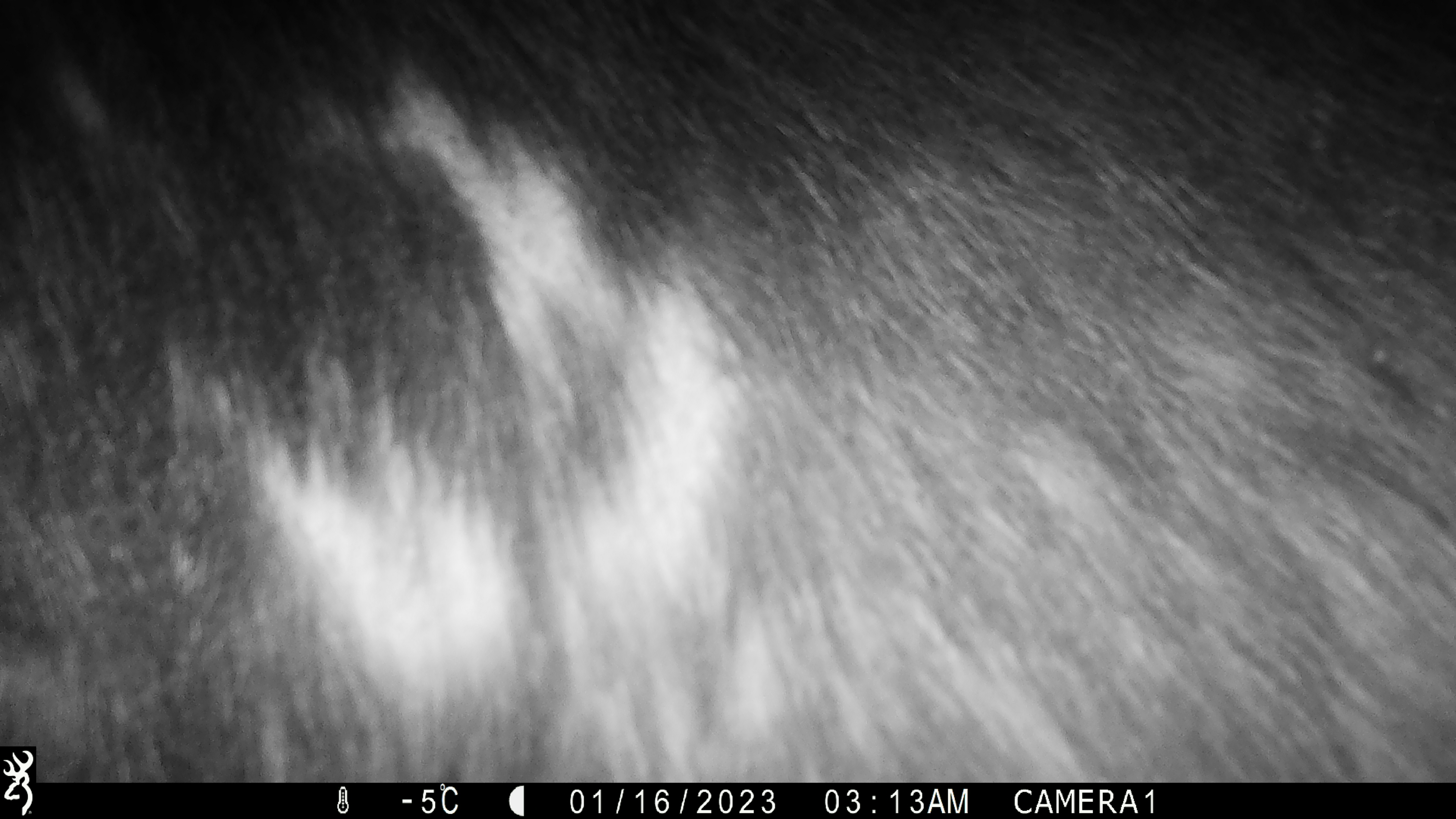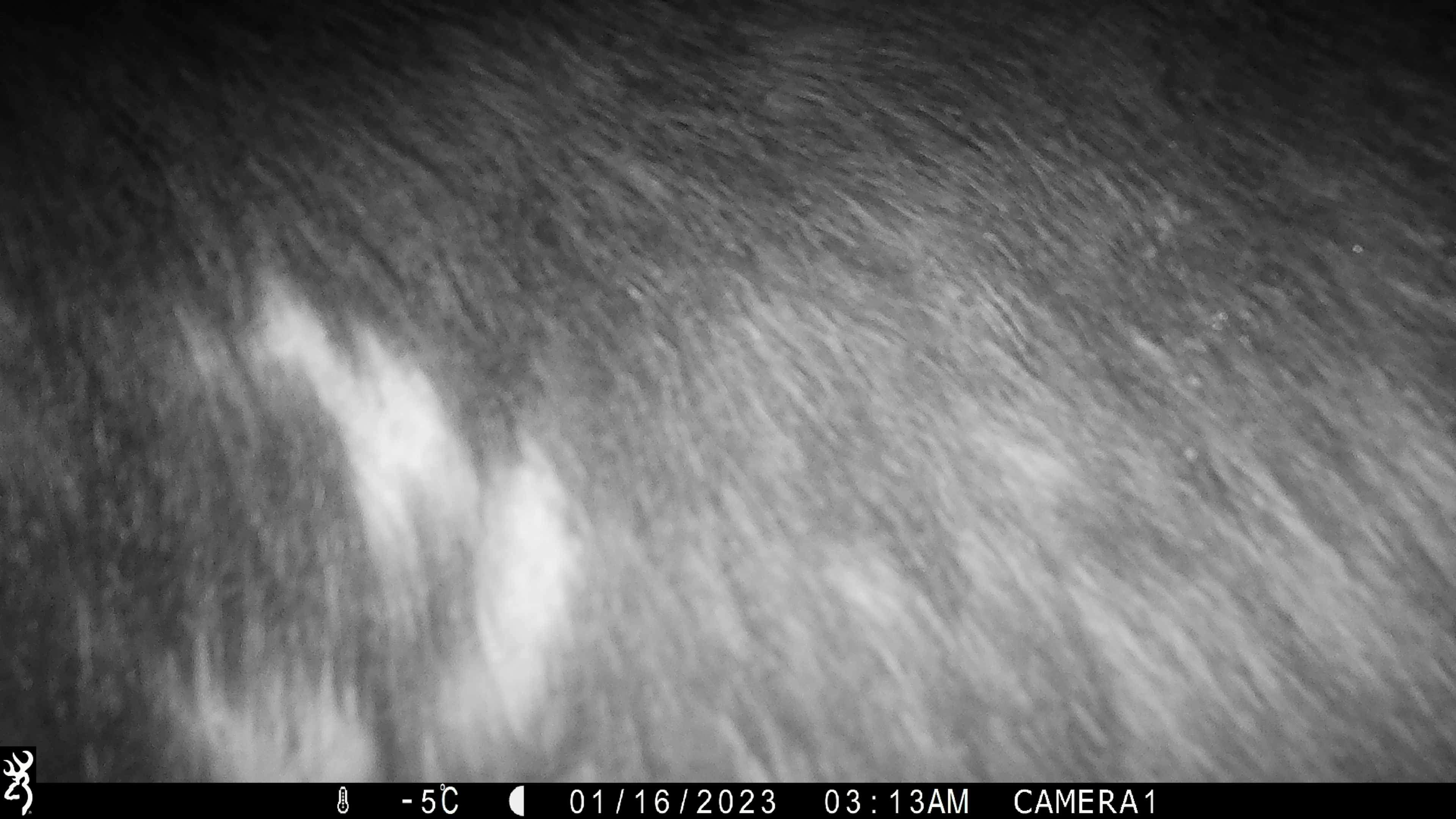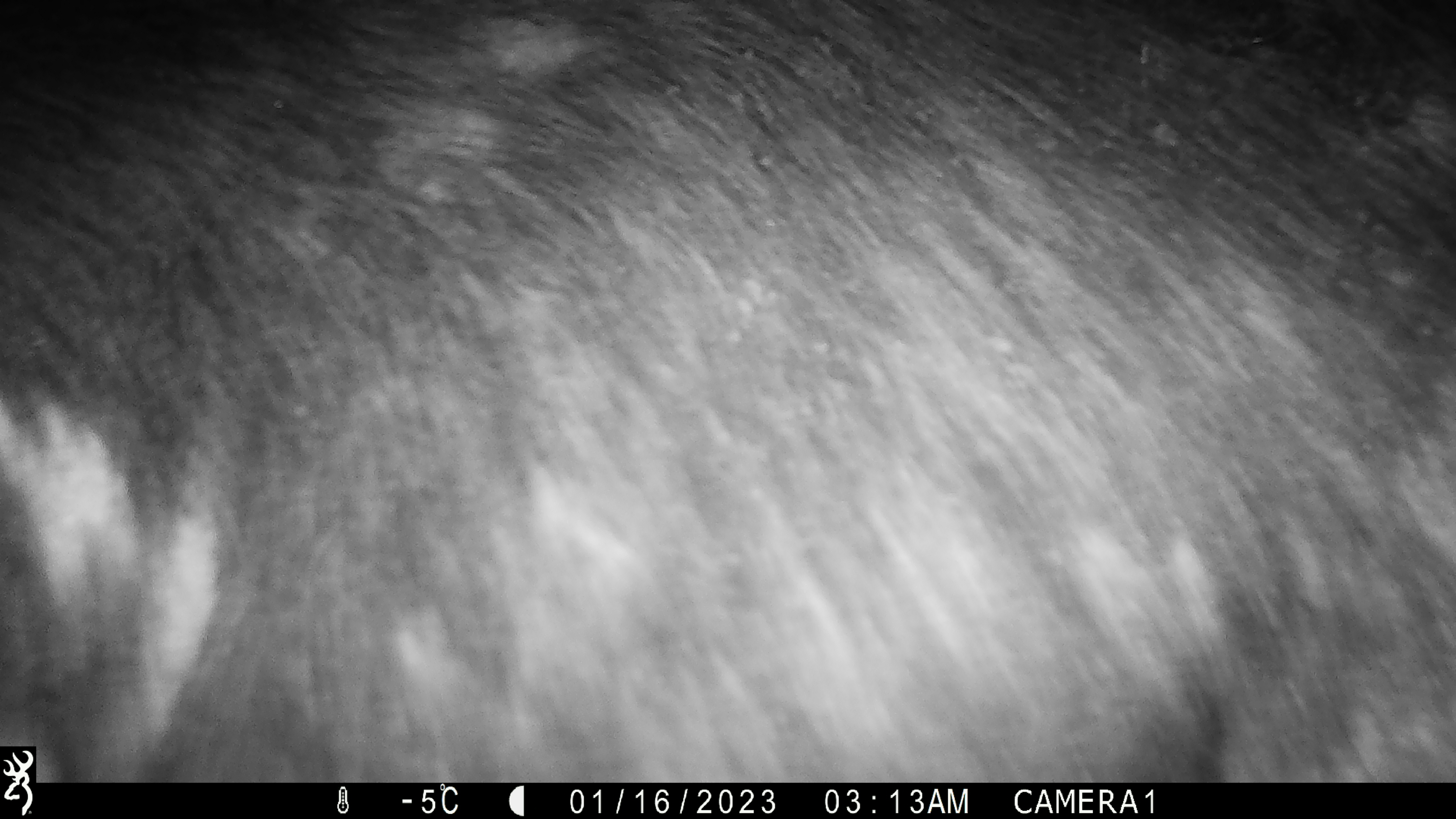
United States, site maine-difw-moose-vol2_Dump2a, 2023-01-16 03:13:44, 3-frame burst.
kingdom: Animalia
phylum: Chordata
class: Mammalia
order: Artiodactyla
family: Cervidae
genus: Alces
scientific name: Alces alces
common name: moose